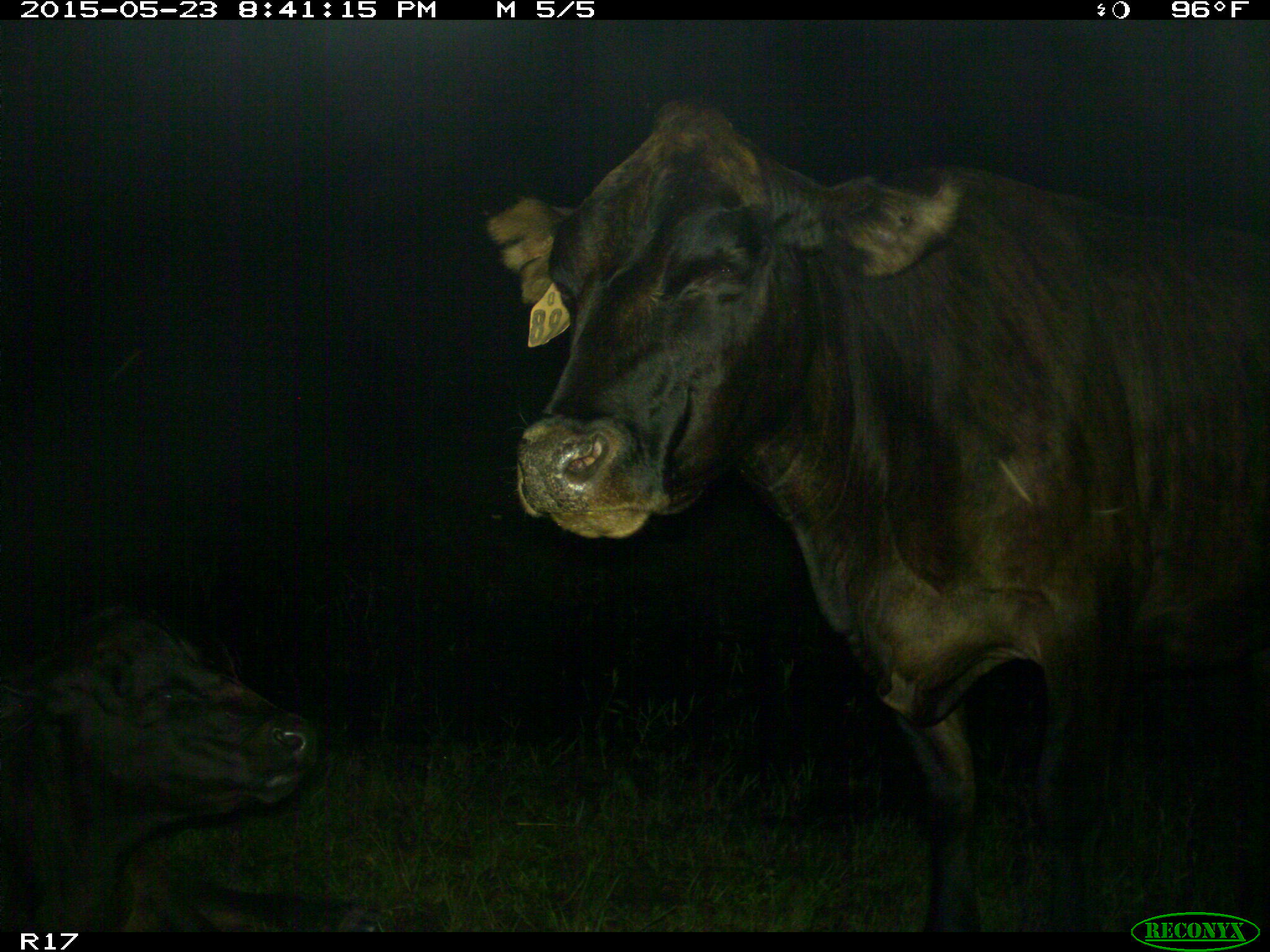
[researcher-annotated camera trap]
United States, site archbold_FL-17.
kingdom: Animalia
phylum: Chordata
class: Mammalia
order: Artiodactyla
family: Bovidae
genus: Bos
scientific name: Bos taurus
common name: domestic cow